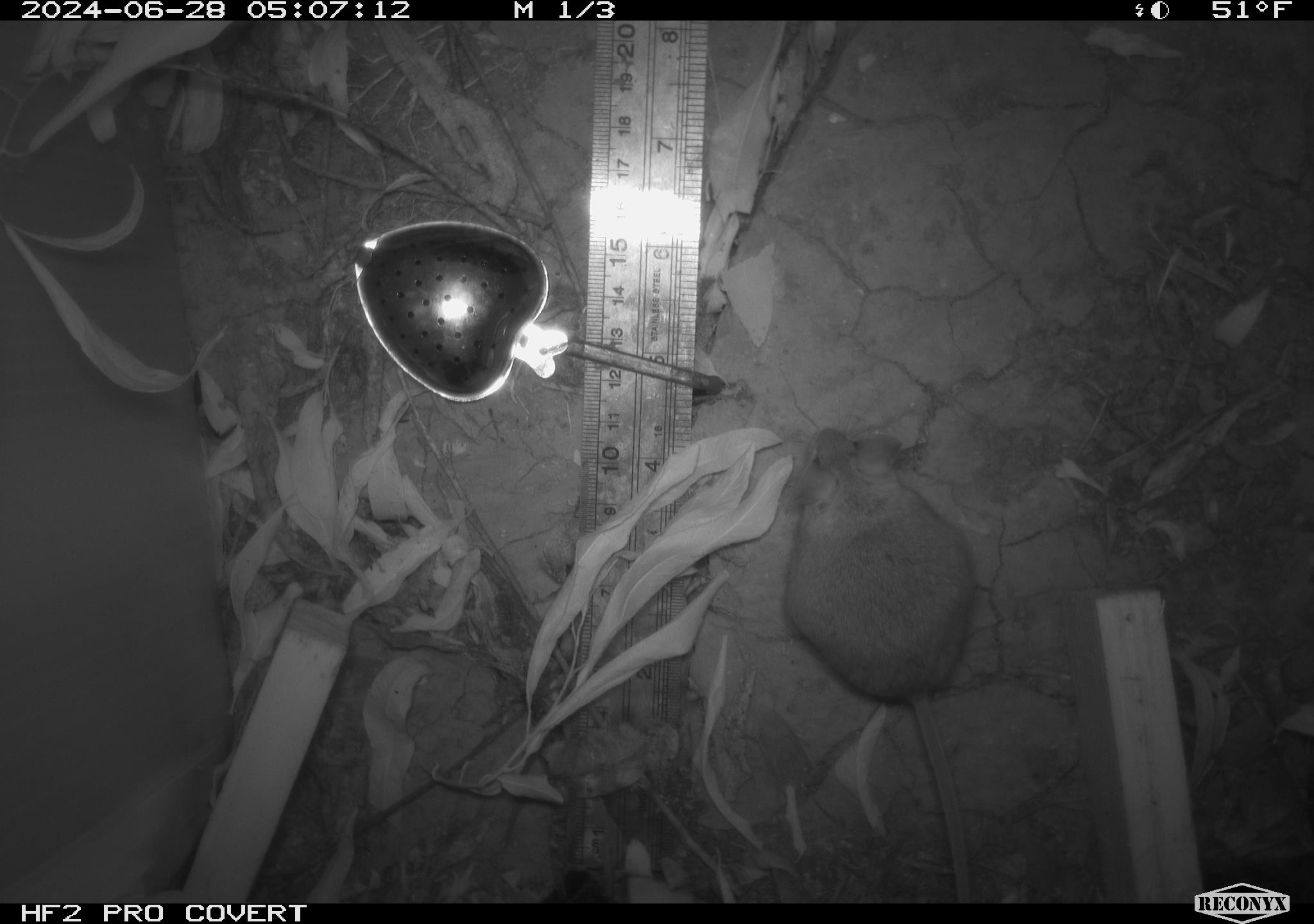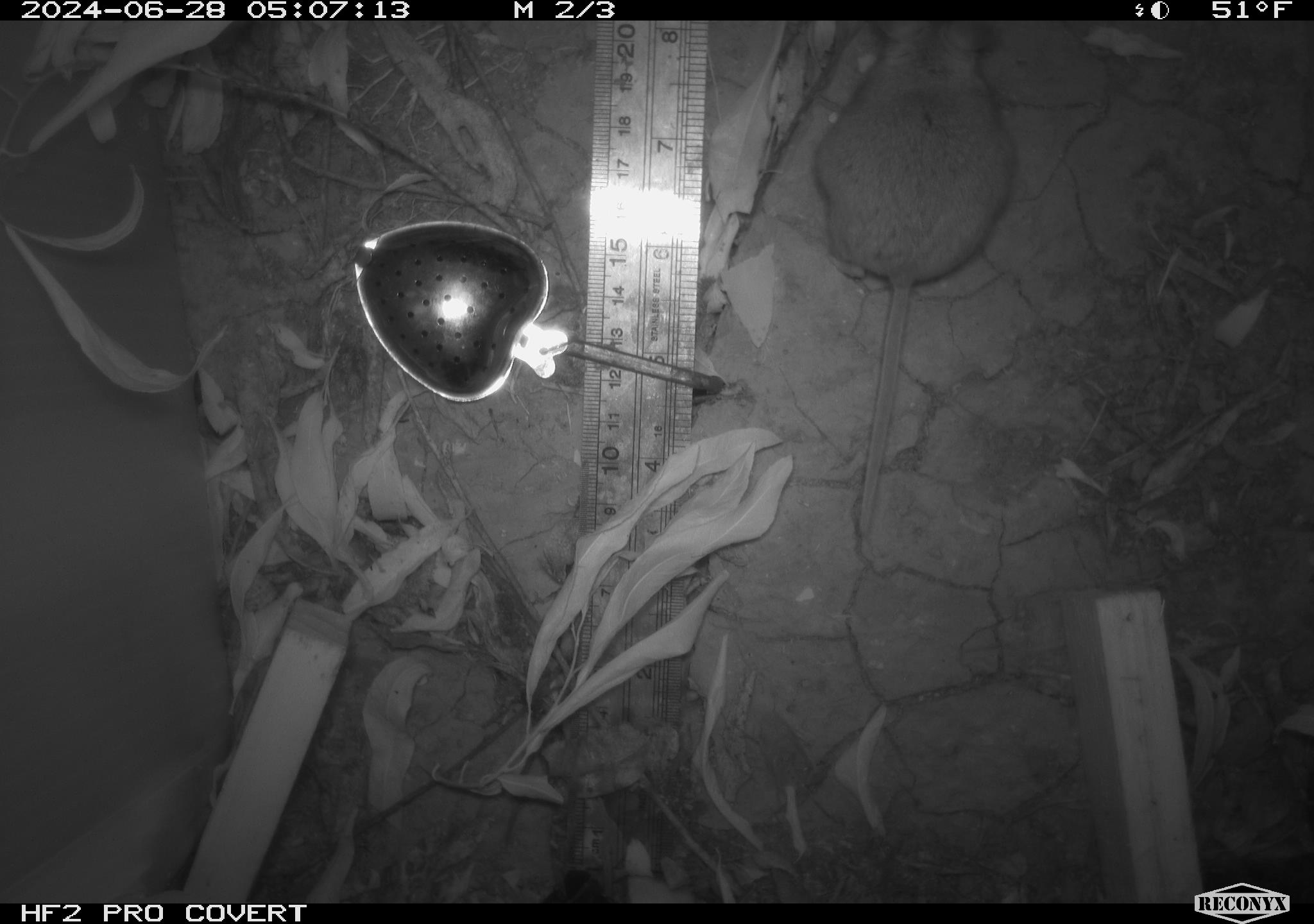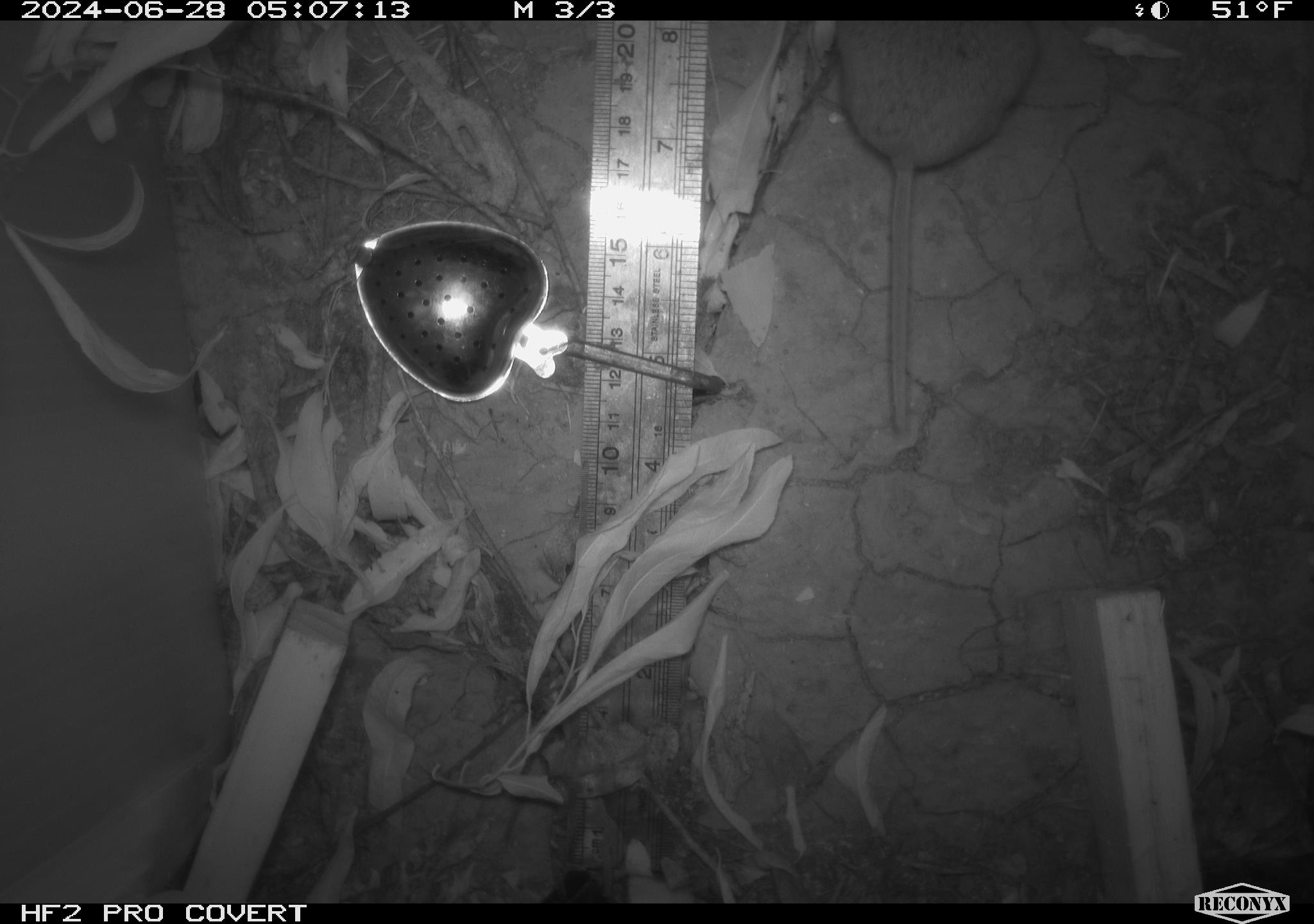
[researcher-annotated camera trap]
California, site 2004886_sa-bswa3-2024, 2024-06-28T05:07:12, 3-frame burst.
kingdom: Animalia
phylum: Chordata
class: Mammalia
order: Rodentia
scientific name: Rodentia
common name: mouse species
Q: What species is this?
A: Mouse species (Rodentia).